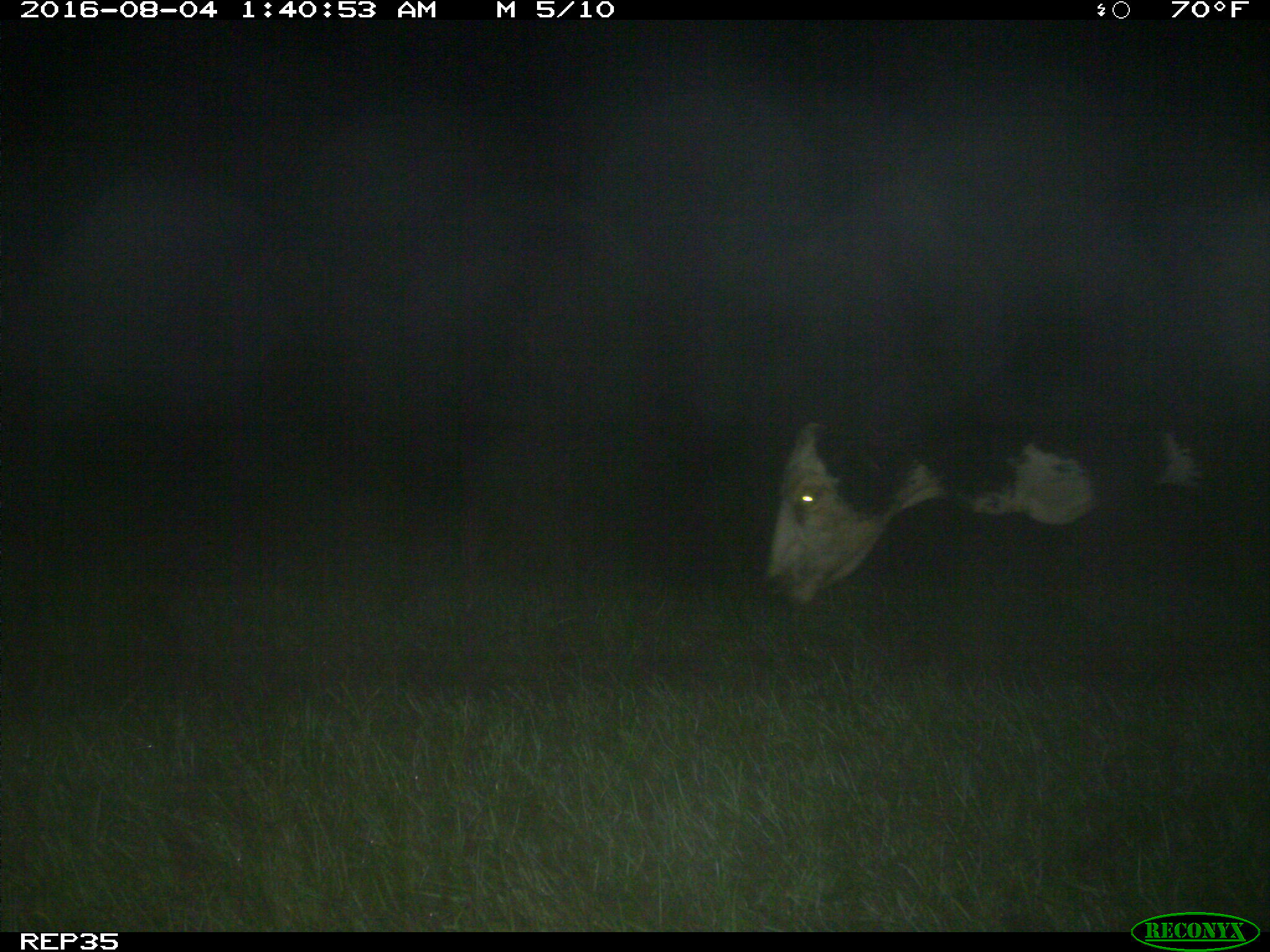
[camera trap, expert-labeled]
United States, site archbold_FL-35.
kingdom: Animalia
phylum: Chordata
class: Mammalia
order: Artiodactyla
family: Bovidae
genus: Bos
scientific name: Bos taurus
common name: domestic cow